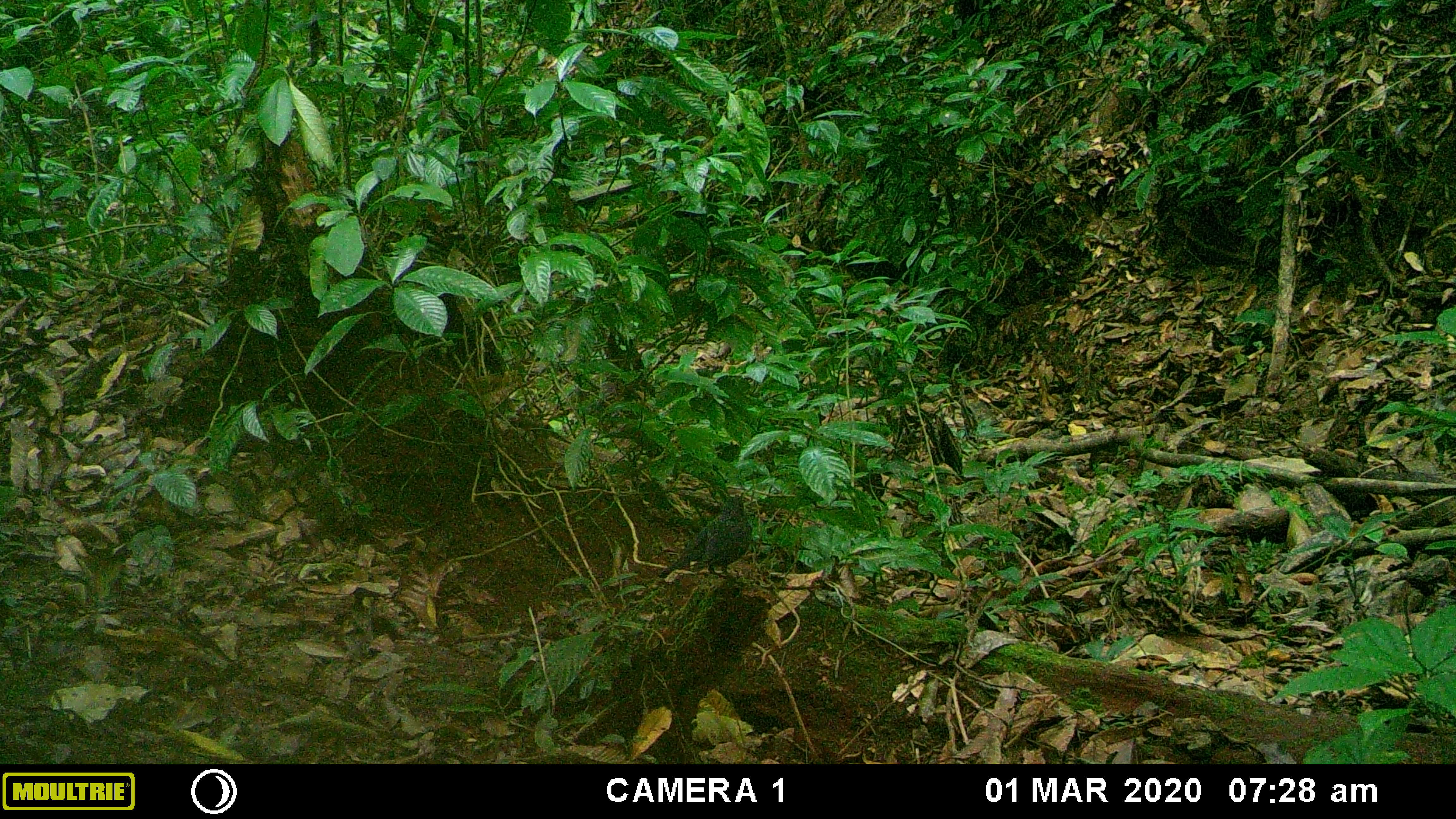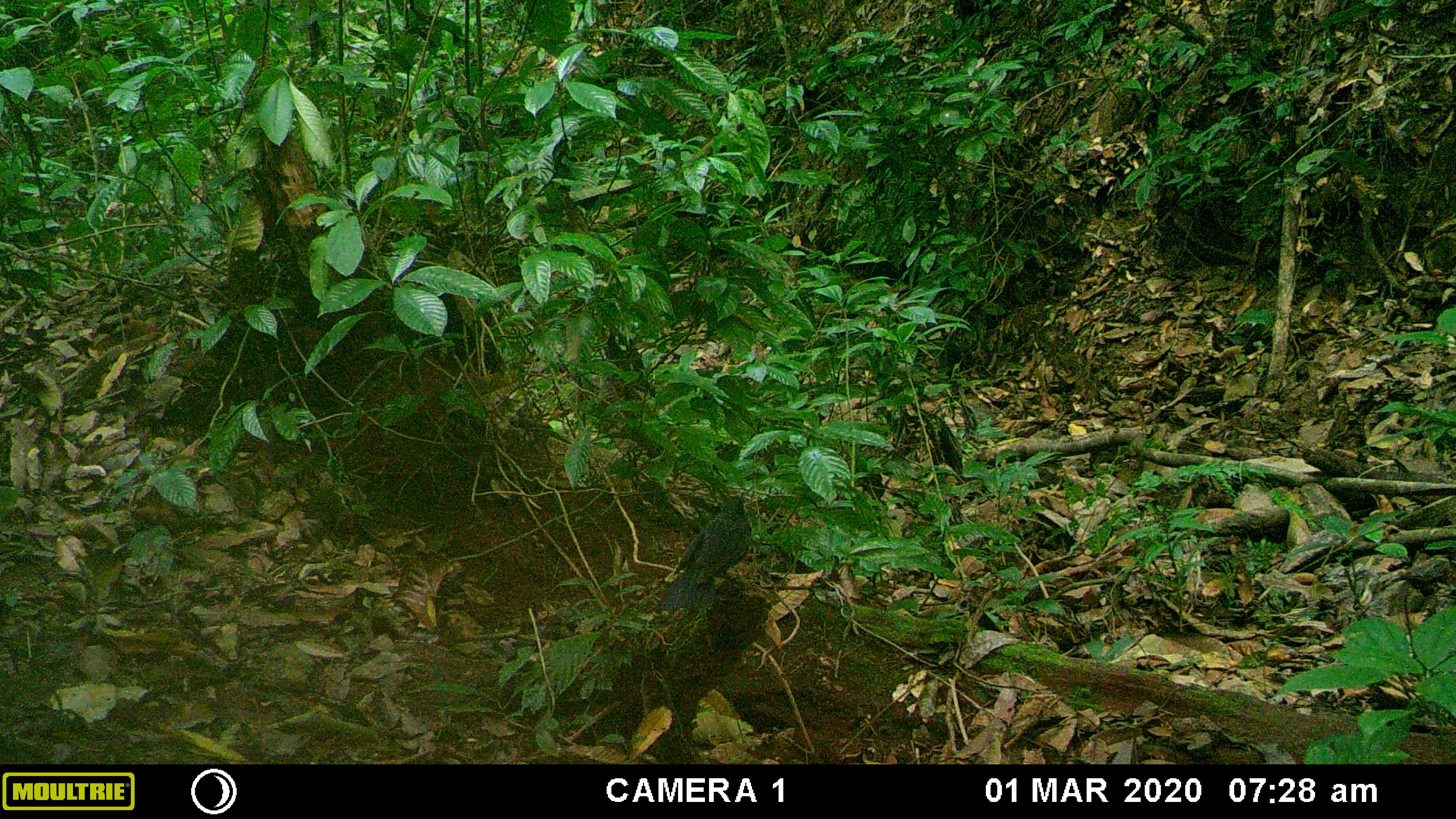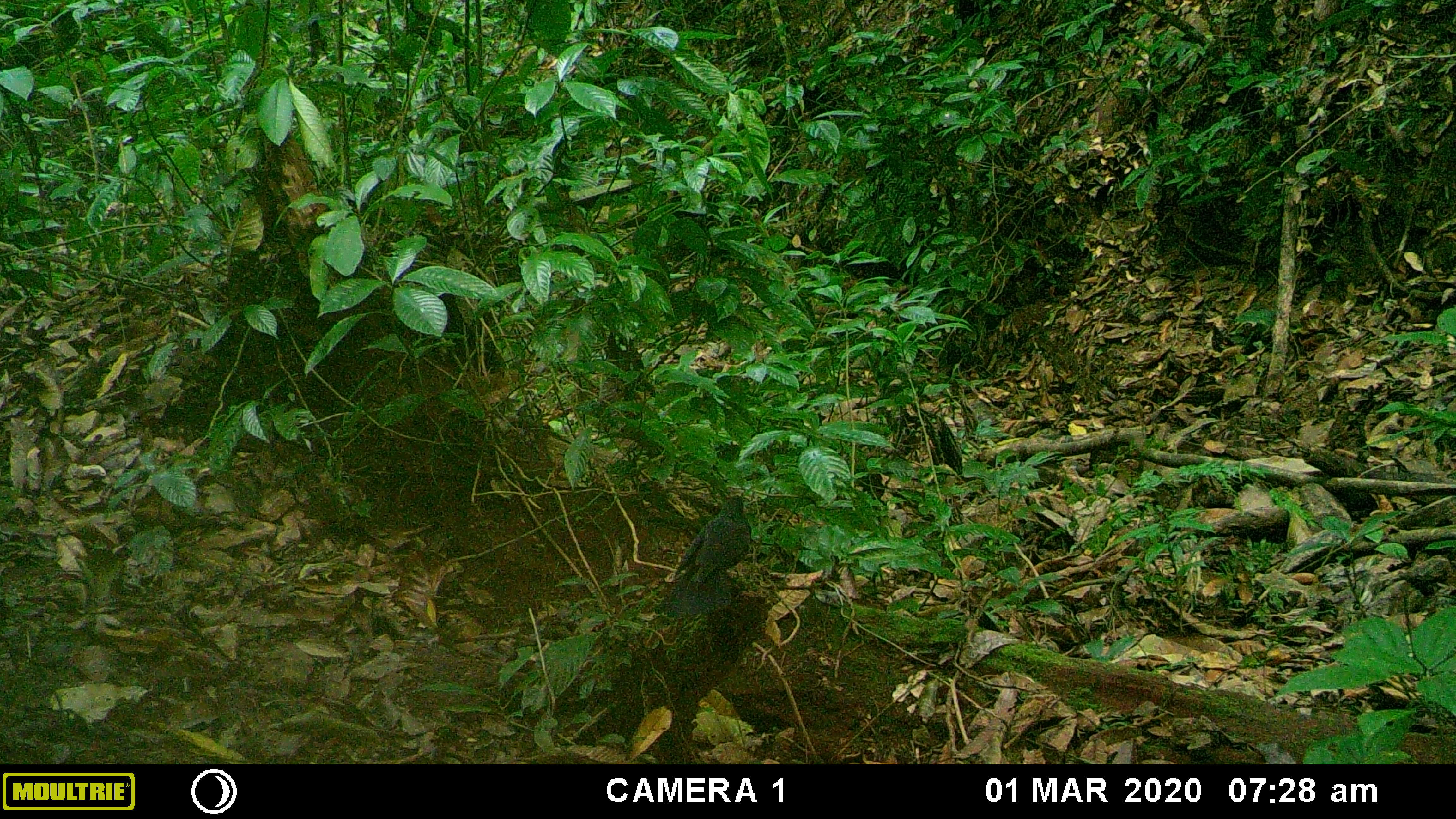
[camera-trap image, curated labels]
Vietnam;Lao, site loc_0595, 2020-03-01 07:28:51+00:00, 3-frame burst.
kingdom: Animalia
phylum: Chordata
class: Aves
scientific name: Aves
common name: bird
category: unidentified bird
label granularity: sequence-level